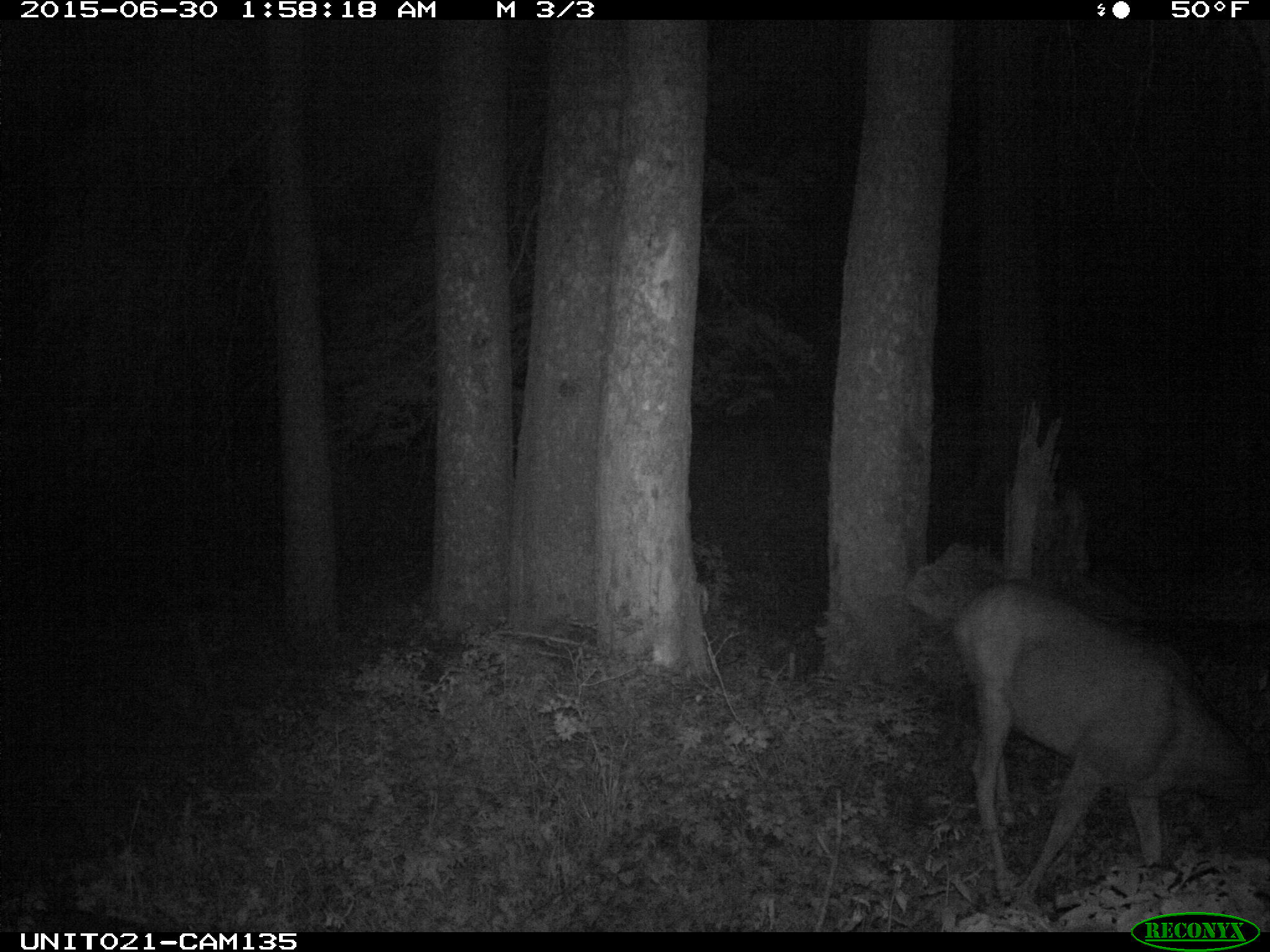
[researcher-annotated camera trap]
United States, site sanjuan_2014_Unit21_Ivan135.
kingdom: Animalia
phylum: Chordata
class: Mammalia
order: Artiodactyla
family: Cervidae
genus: Odocoileus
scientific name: Odocoileus hemionus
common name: mule deer